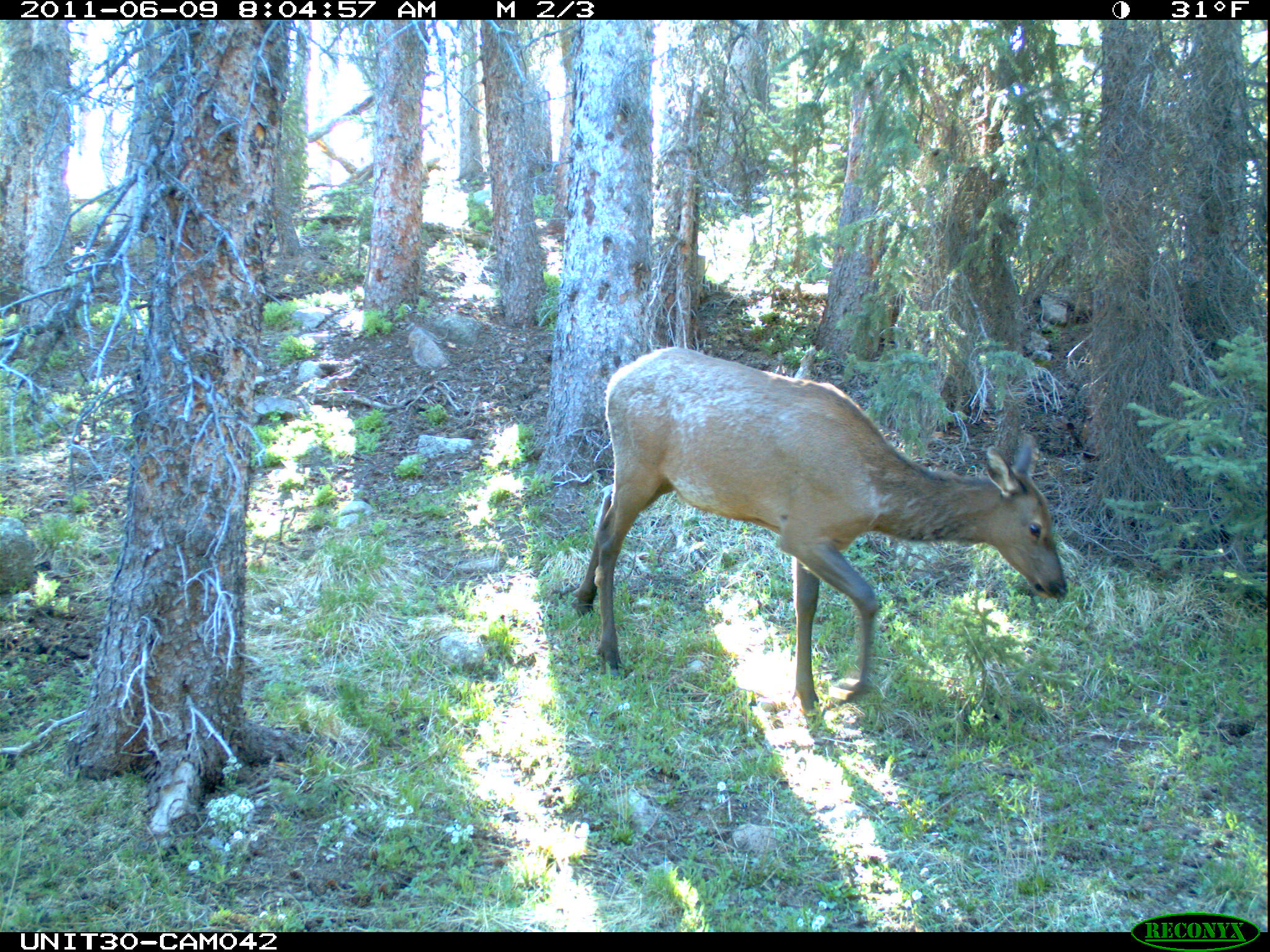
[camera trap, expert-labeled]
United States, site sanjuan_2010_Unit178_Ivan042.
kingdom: Animalia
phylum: Chordata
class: Mammalia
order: Artiodactyla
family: Cervidae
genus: Cervus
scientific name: Cervus elaphus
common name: red deer